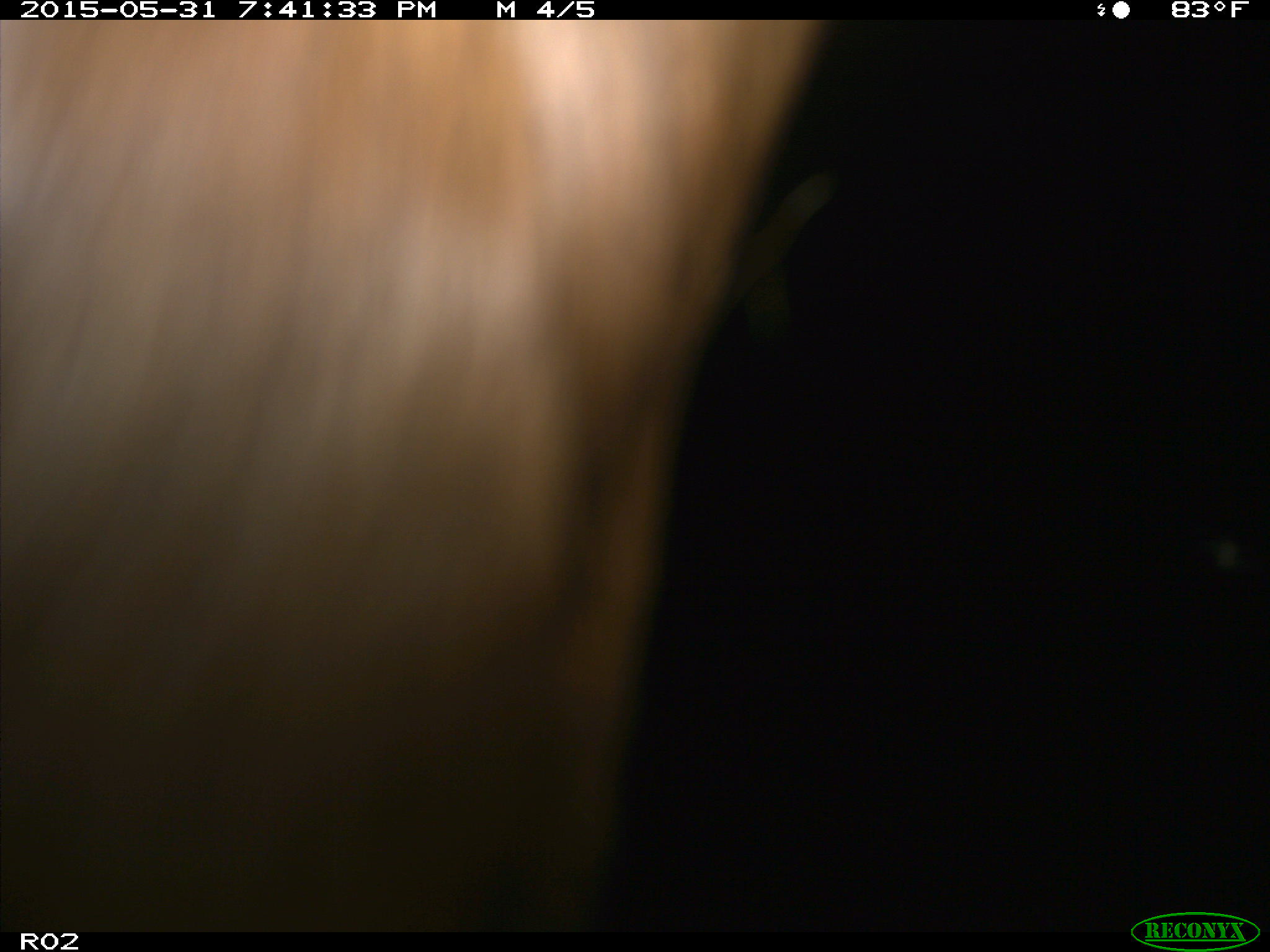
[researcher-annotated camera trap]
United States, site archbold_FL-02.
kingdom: Animalia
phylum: Chordata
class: Mammalia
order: Artiodactyla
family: Bovidae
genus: Bos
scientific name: Bos taurus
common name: domestic cow